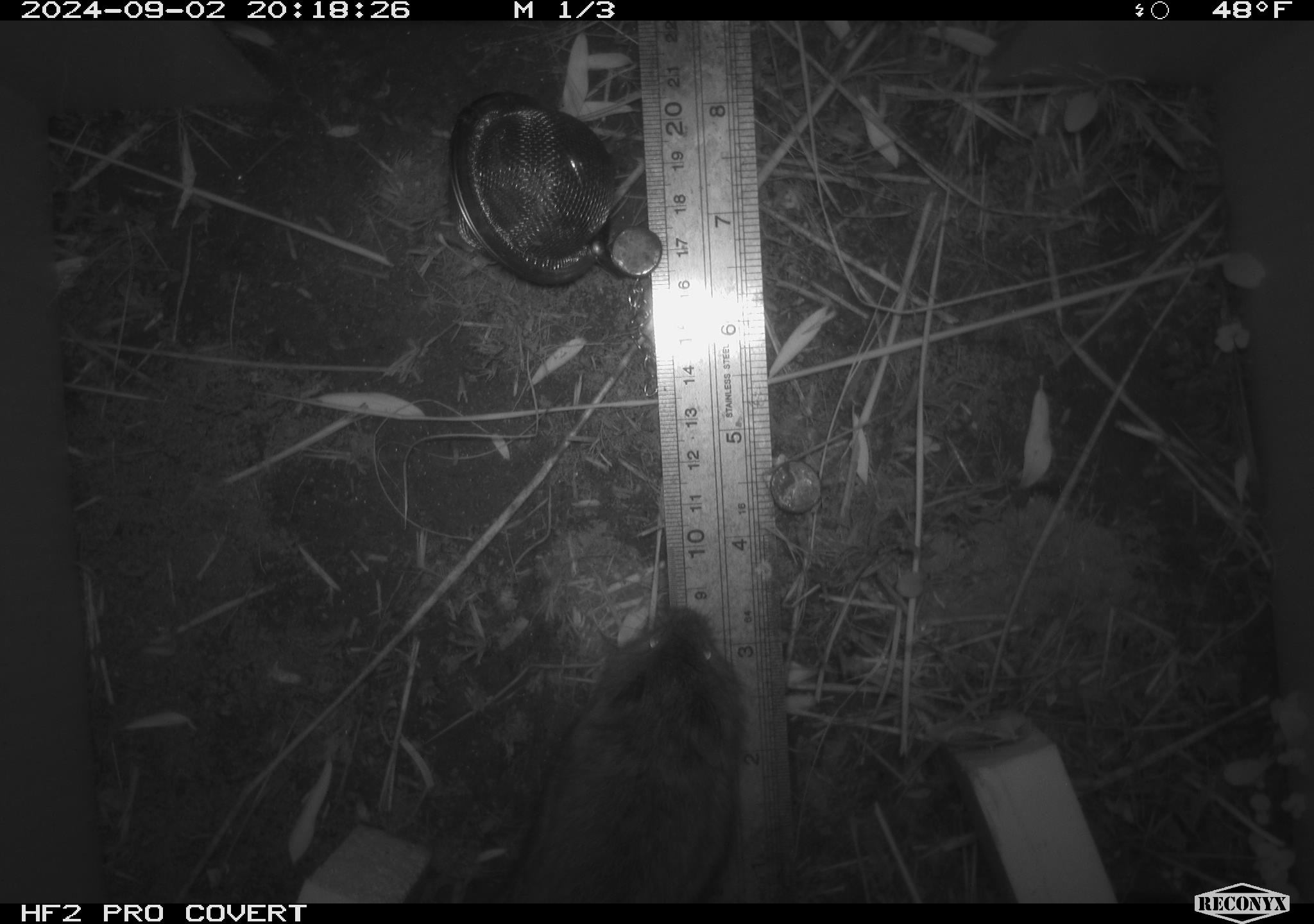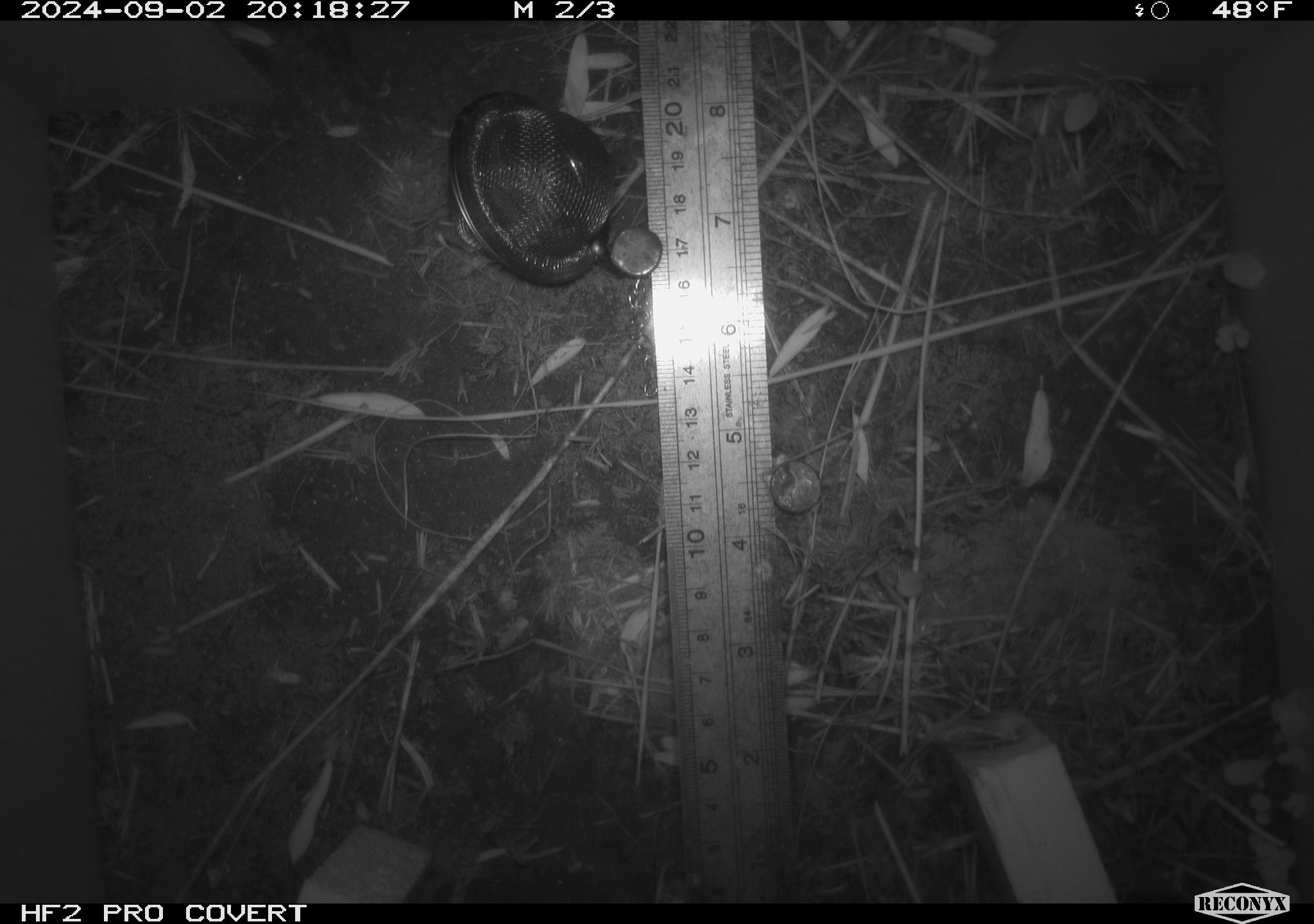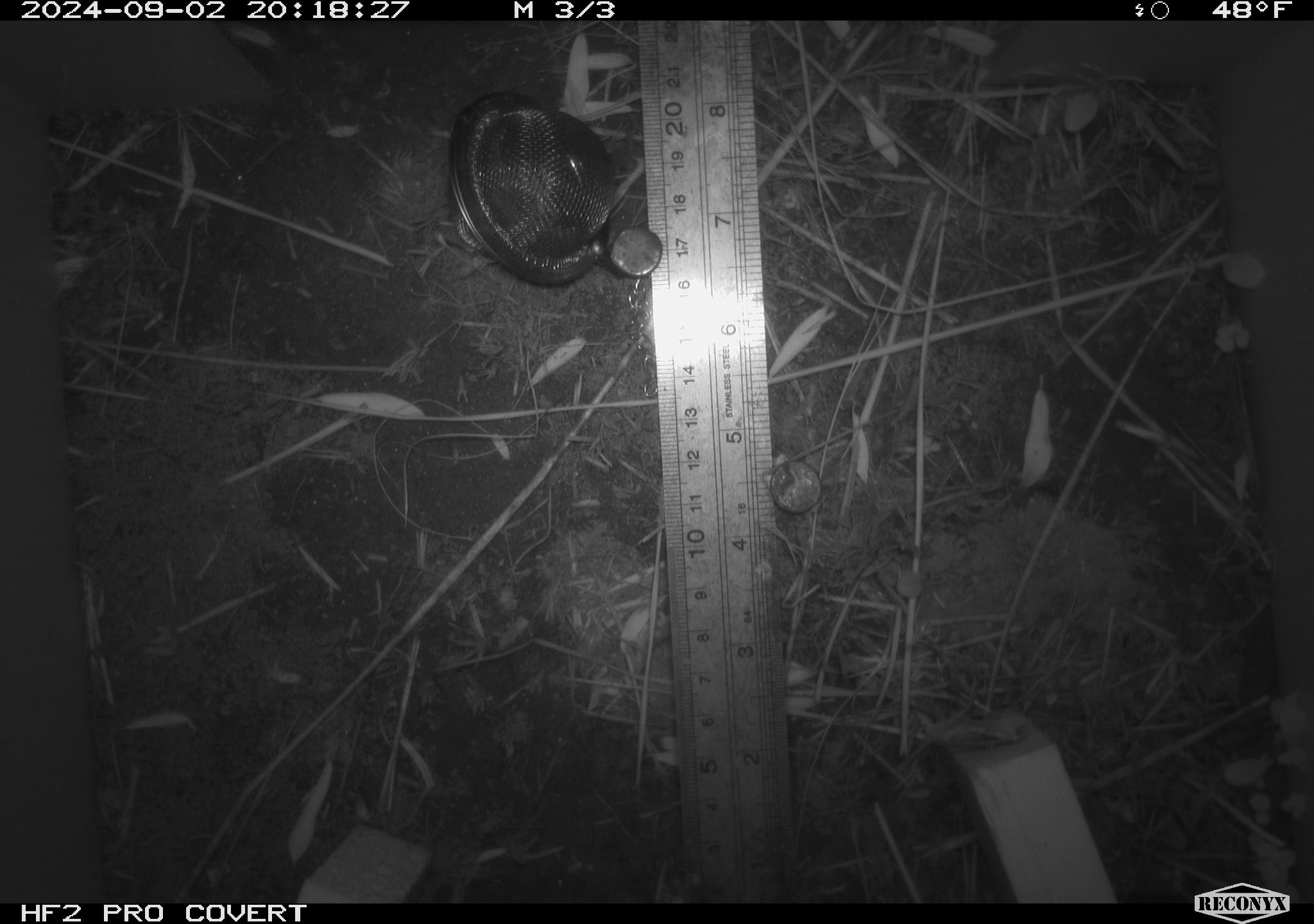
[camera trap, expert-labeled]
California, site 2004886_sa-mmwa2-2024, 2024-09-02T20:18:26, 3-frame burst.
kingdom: Animalia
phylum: Chordata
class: Mammalia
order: Rodentia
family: Cricetidae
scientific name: Arvicolinae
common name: voles, lemmings, and muskrats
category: arvicolinae subfamily